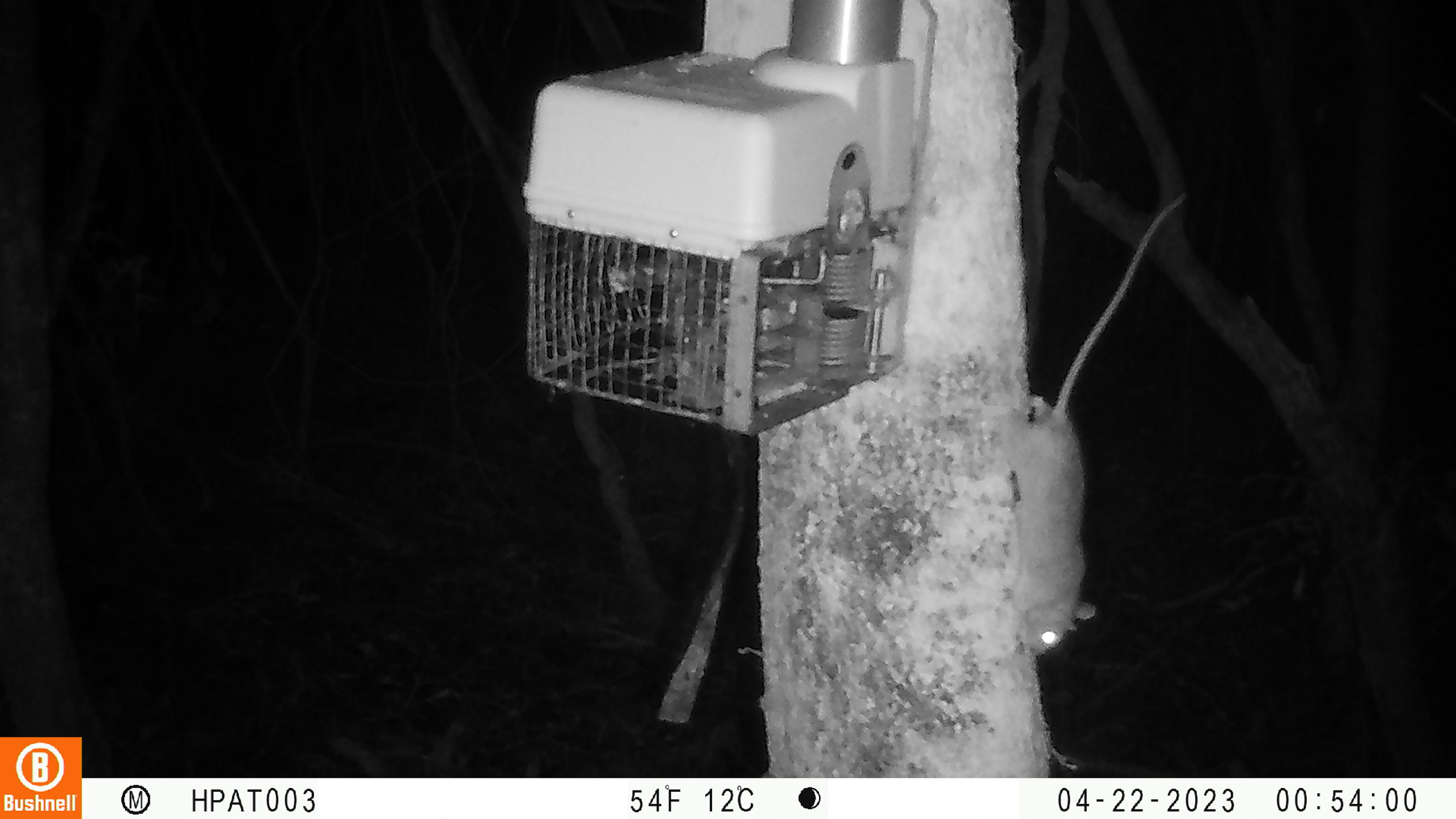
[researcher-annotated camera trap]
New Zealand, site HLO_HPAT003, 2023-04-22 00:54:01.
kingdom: Animalia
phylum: Chordata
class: Mammalia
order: Rodentia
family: Muridae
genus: Rattus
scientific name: Rattus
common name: rat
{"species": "rat (Rattus)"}